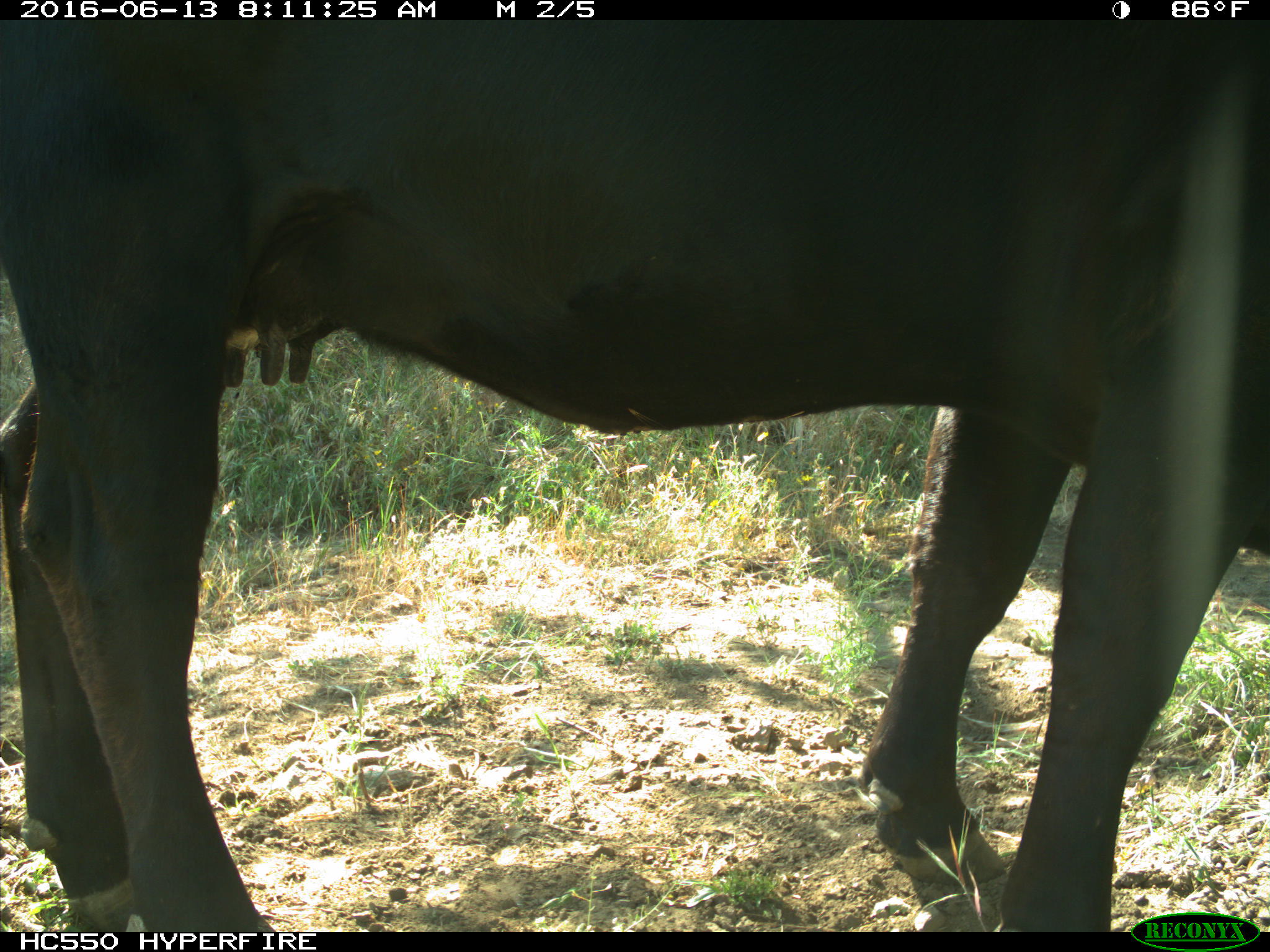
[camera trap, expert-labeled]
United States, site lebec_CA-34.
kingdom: Animalia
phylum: Chordata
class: Mammalia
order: Artiodactyla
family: Bovidae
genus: Bos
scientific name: Bos taurus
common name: domestic cow